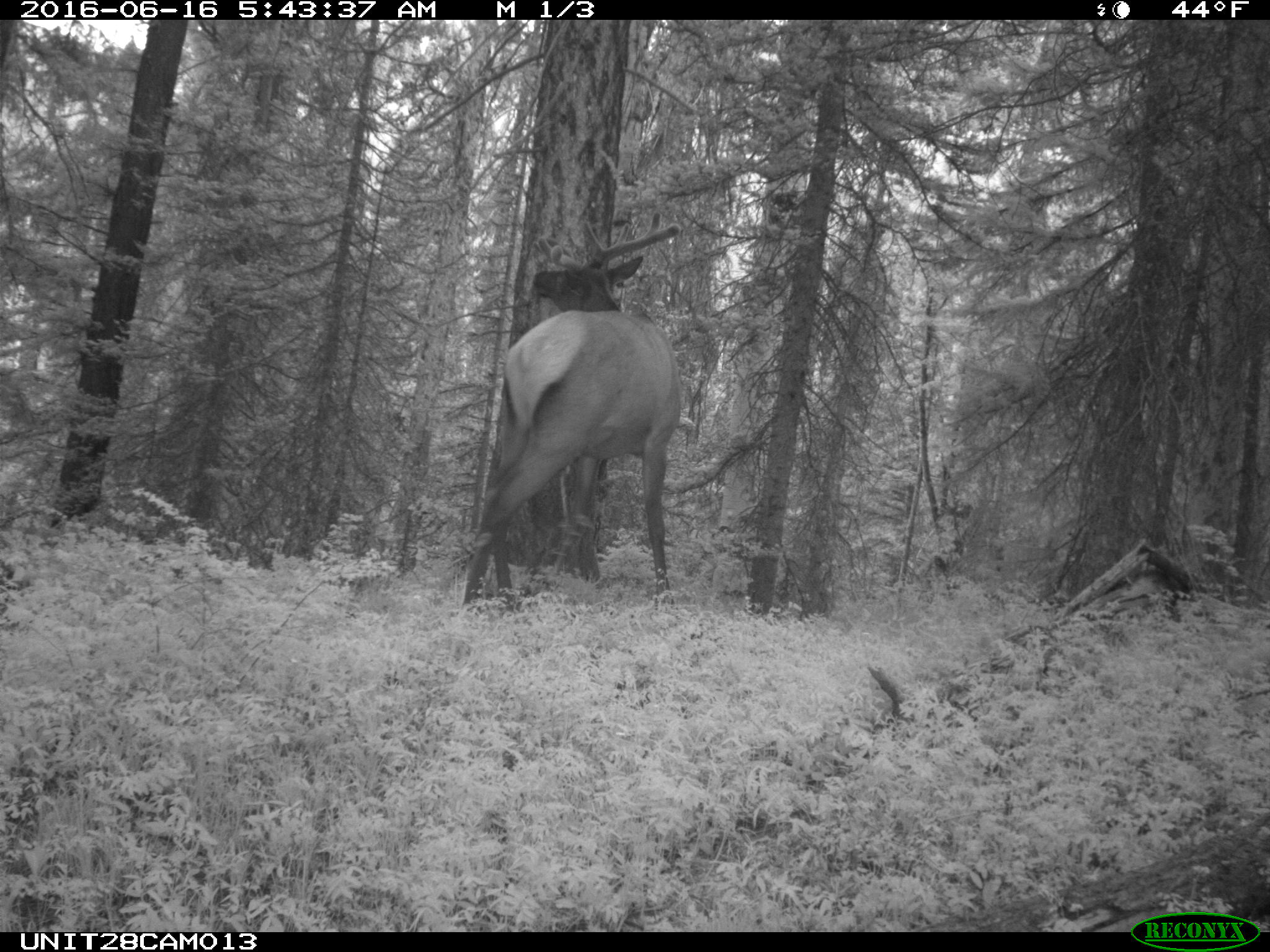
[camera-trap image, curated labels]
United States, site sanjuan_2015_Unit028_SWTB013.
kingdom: Animalia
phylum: Chordata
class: Mammalia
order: Artiodactyla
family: Cervidae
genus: Cervus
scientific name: Cervus elaphus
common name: red deer